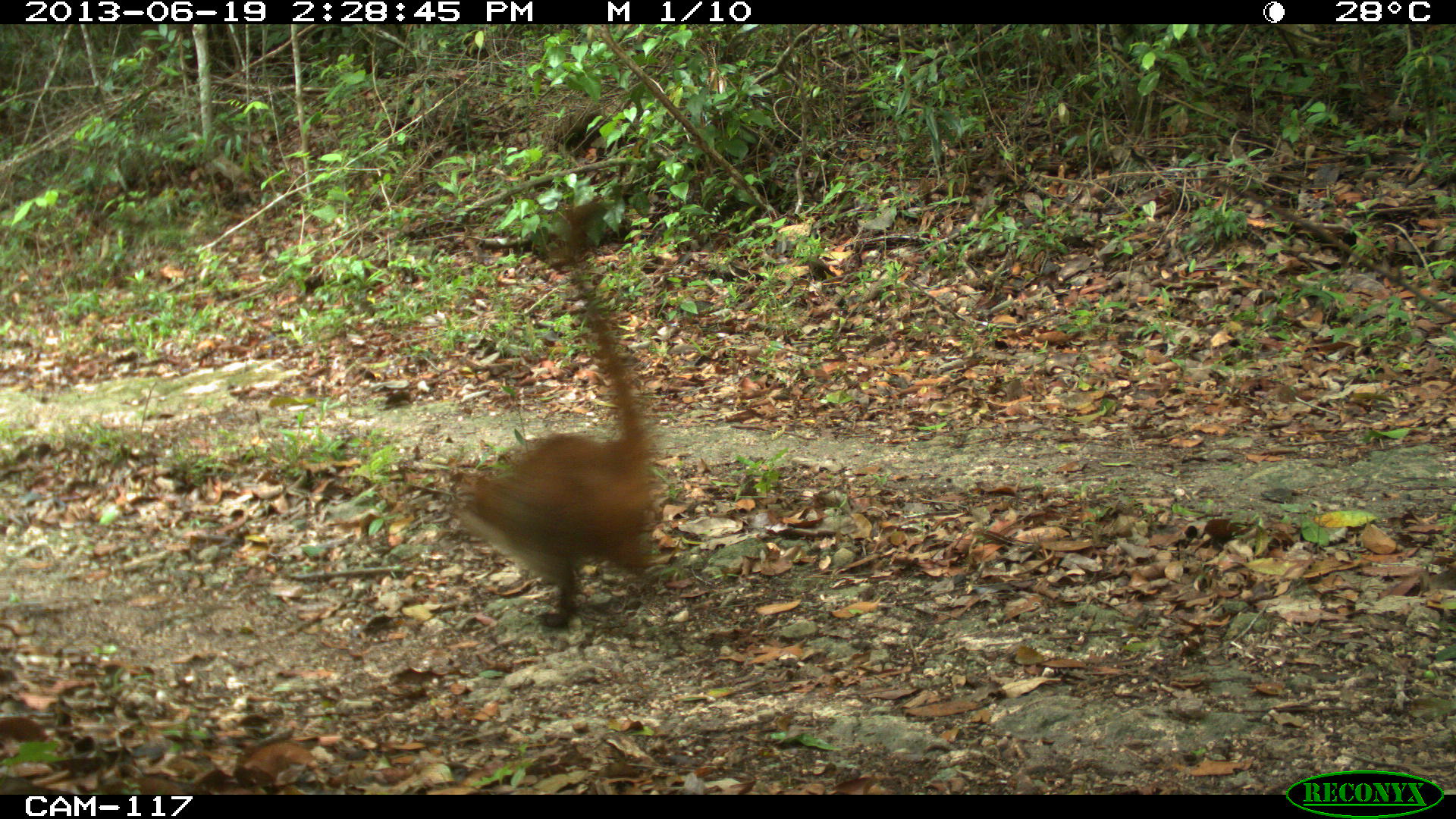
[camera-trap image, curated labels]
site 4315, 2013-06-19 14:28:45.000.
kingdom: Animalia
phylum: Chordata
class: Mammalia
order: Carnivora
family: Procyonidae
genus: Nasua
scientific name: Nasua narica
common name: white-nosed coati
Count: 2.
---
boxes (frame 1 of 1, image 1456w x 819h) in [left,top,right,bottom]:
nasua narica: [443,198,663,630]